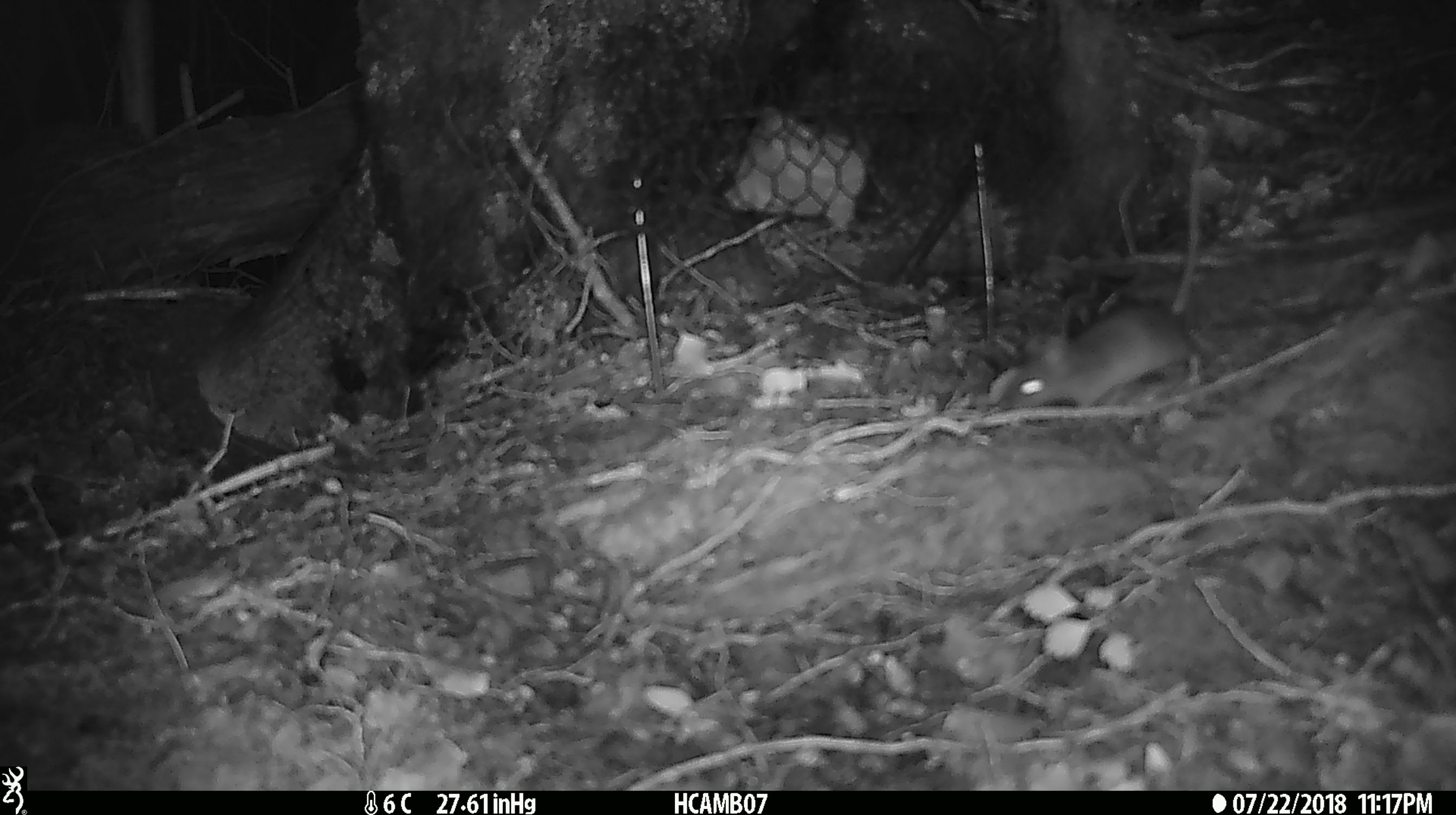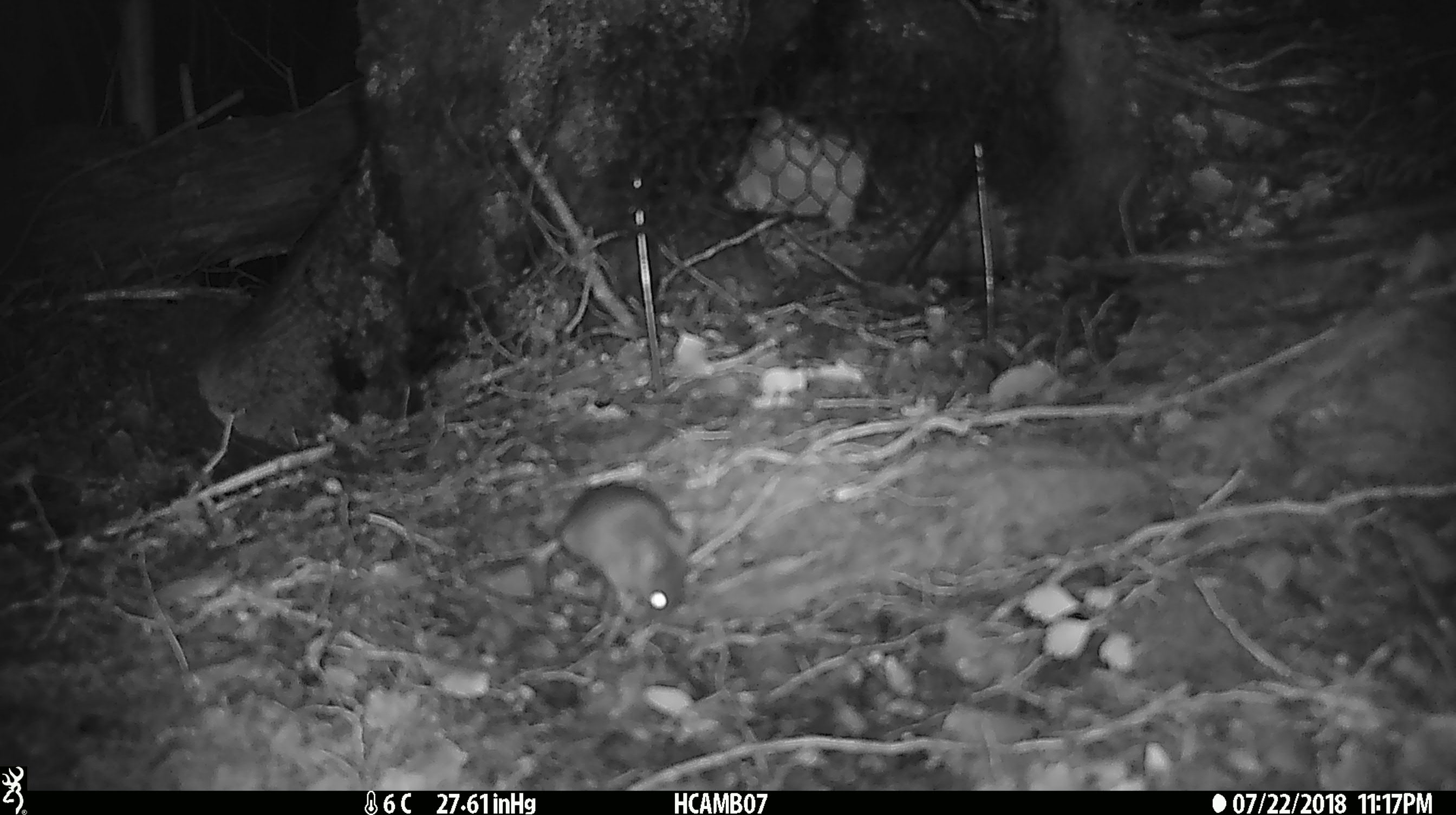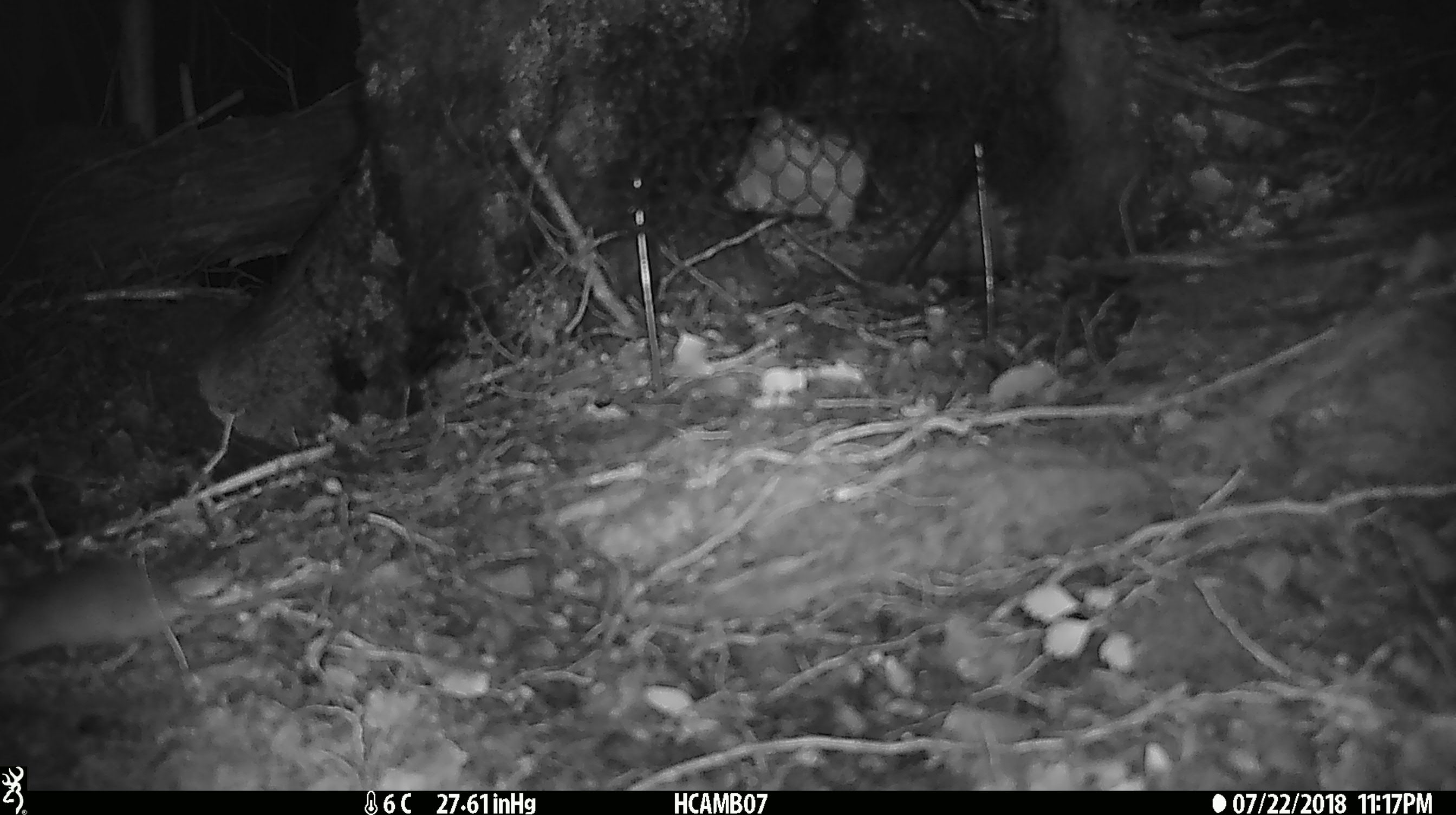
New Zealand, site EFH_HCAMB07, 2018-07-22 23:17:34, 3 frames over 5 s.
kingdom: Animalia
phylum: Chordata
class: Mammalia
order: Rodentia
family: Muridae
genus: Mus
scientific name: Mus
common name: mouse